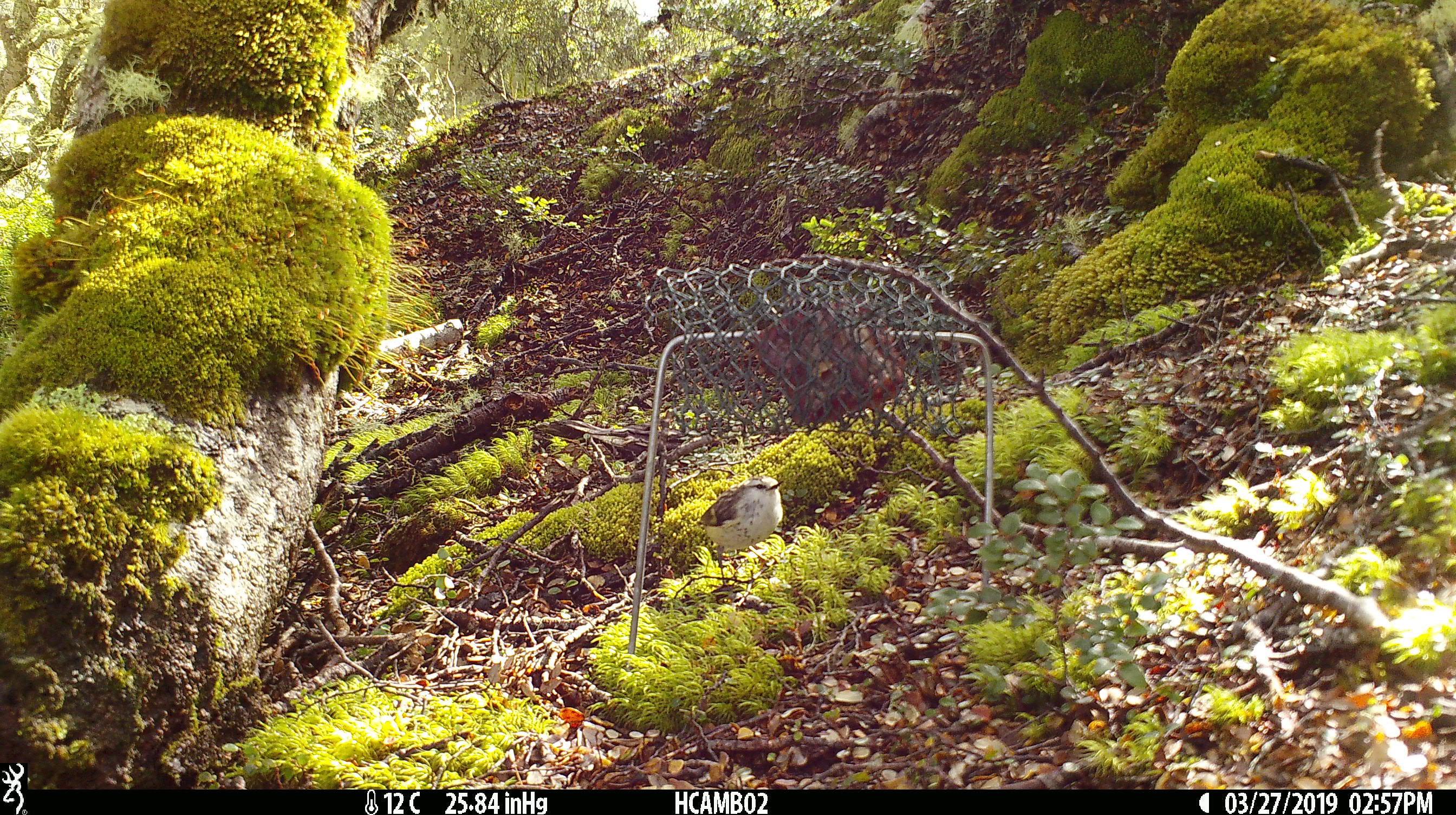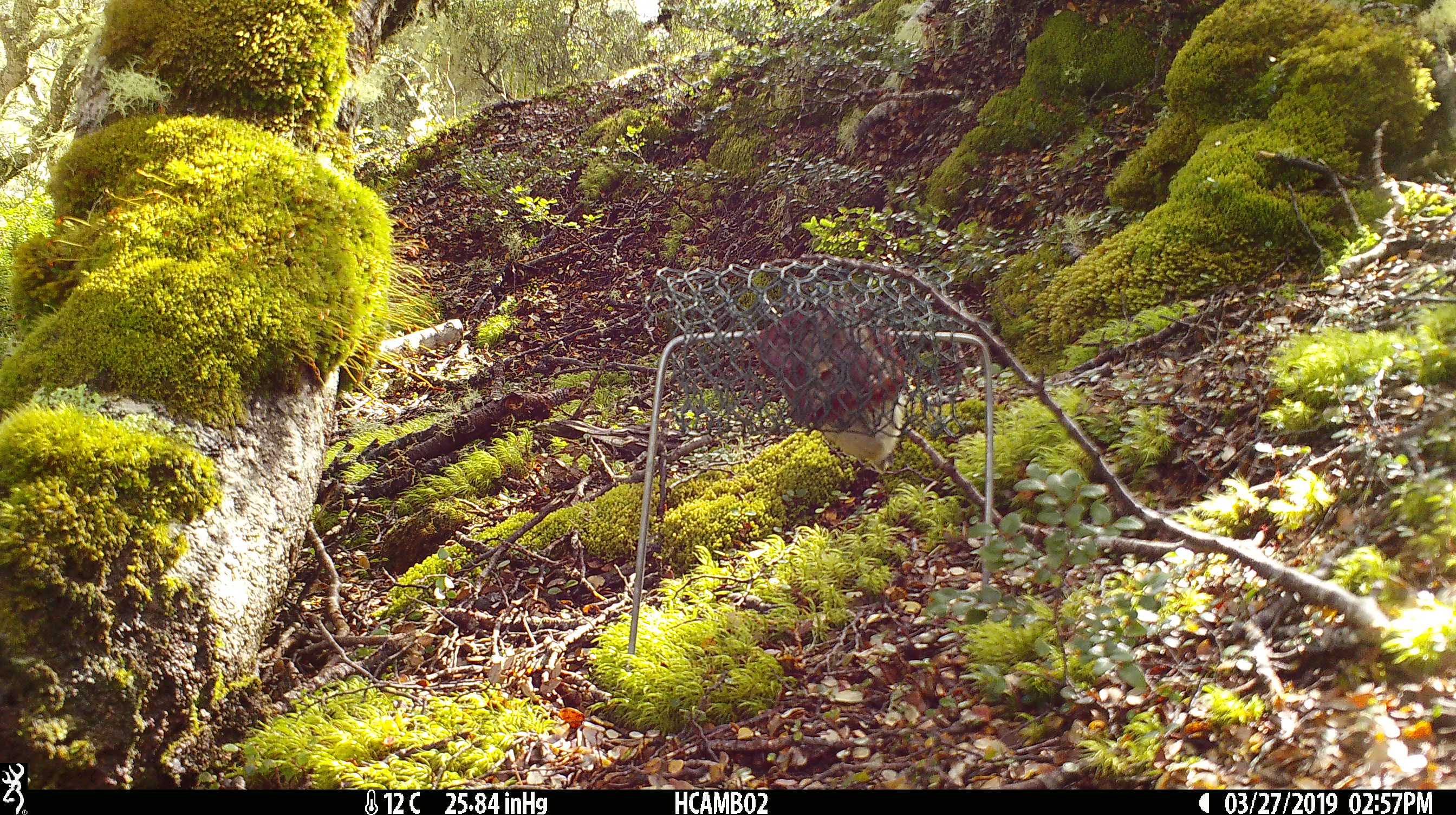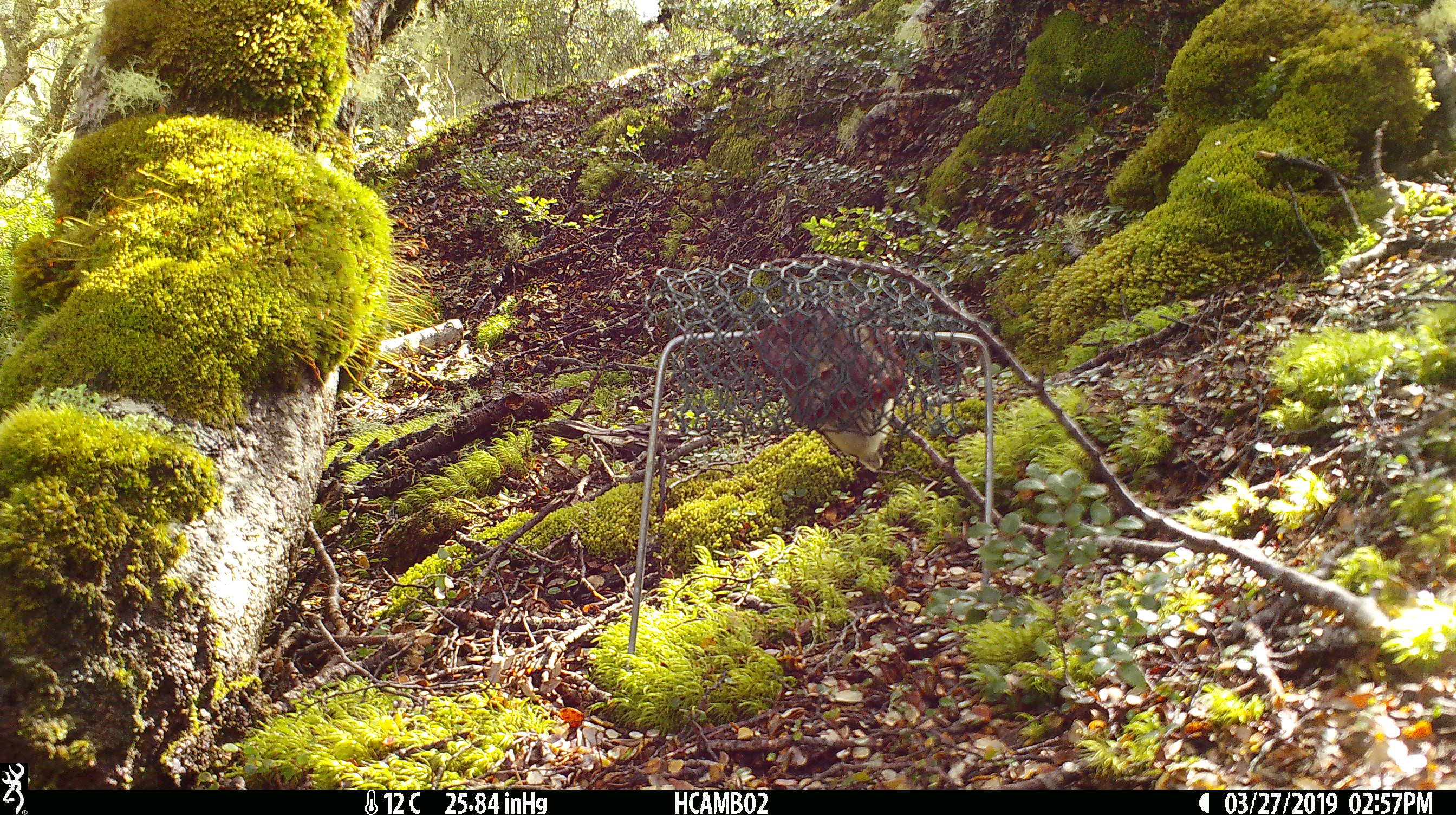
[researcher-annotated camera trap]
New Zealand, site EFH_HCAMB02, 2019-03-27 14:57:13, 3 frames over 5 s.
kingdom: Animalia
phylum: Chordata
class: Aves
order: Passeriformes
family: Acanthisittidae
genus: Acanthisitta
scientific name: Acanthisitta chloris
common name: rifleman